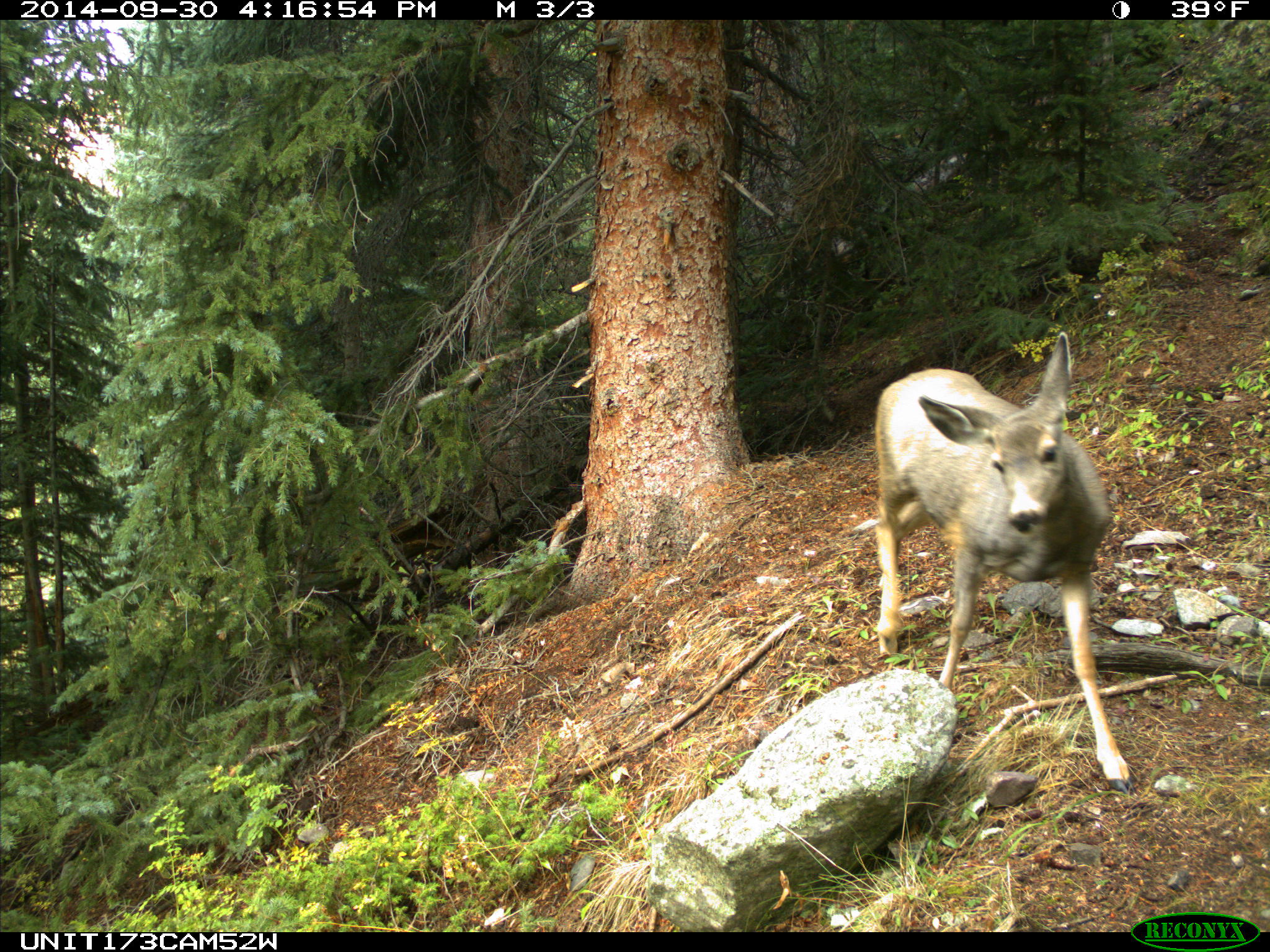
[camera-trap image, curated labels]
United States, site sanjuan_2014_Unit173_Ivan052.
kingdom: Animalia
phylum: Chordata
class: Mammalia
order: Artiodactyla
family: Cervidae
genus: Odocoileus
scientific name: Odocoileus hemionus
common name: mule deer